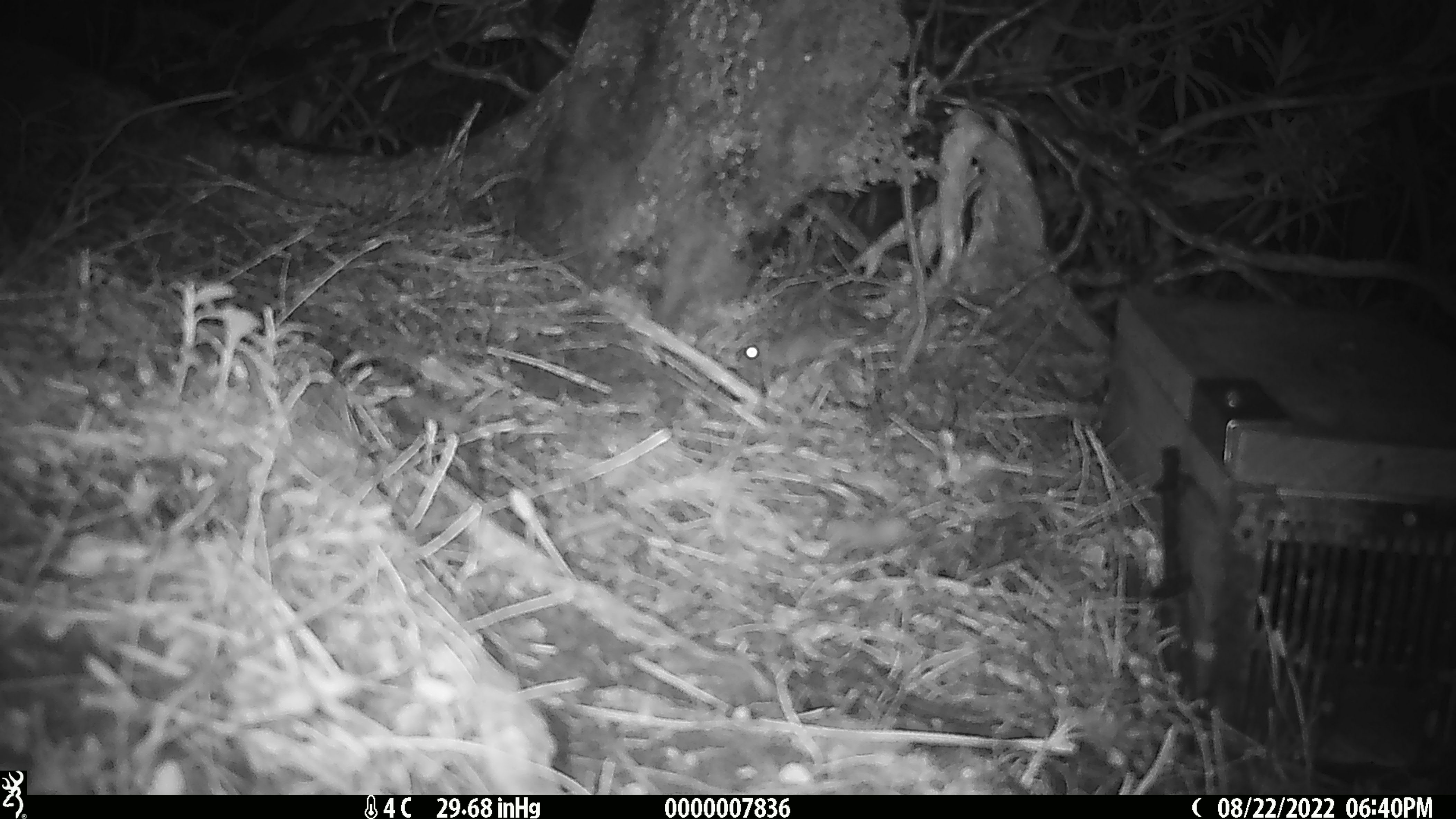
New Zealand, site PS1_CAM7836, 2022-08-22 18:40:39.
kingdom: Animalia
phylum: Chordata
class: Mammalia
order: Rodentia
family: Muridae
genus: Mus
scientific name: Mus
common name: mouse